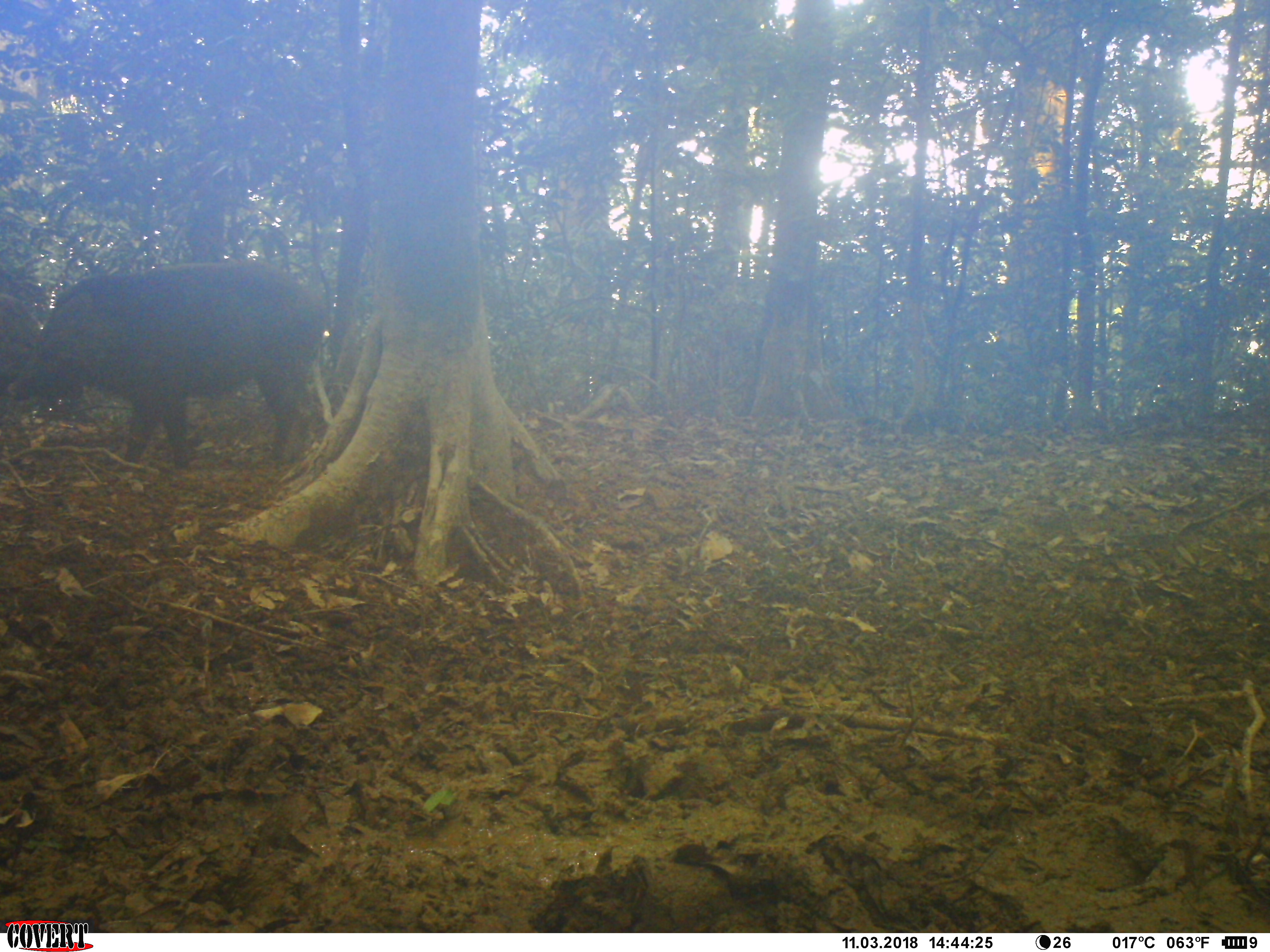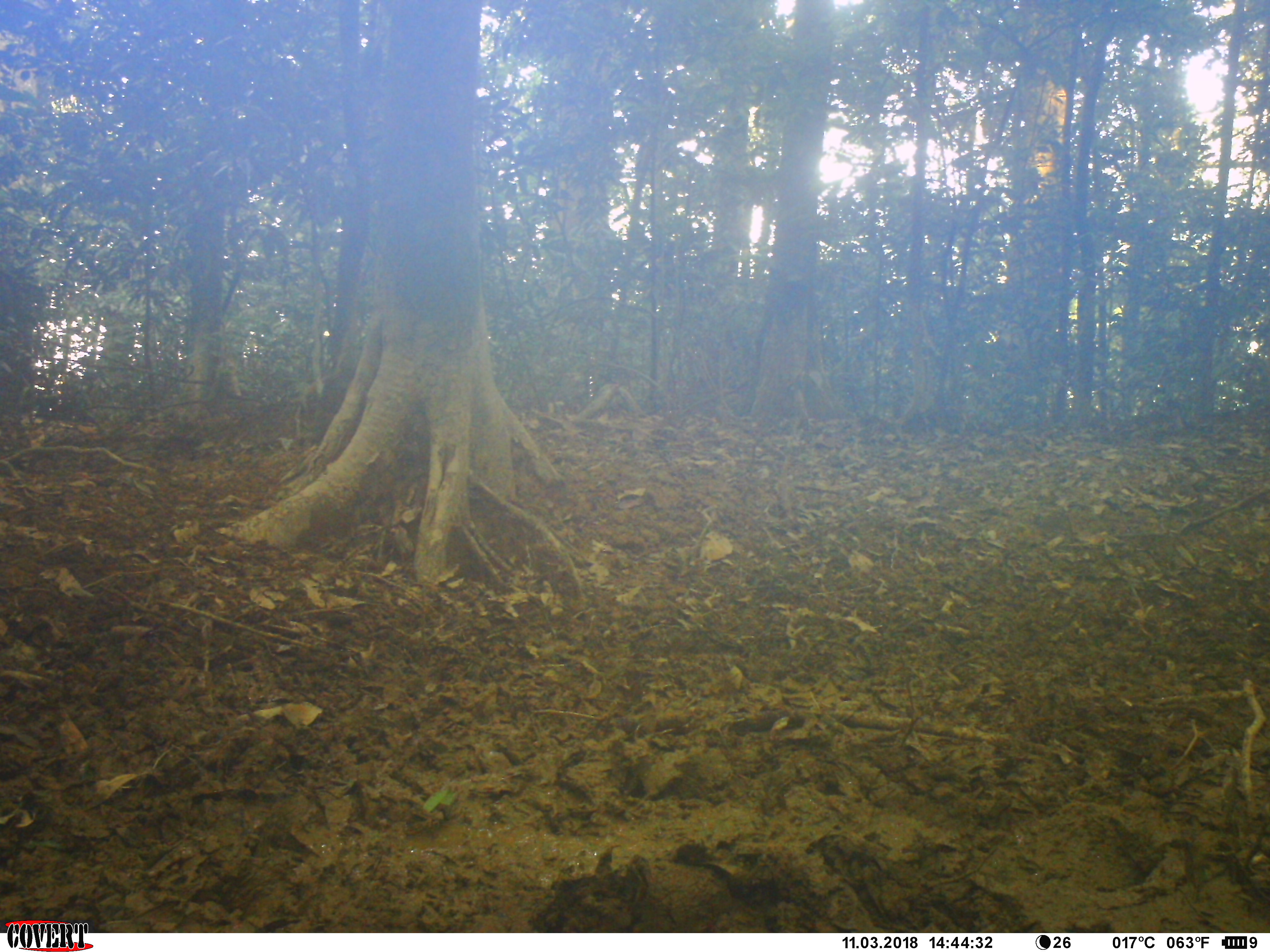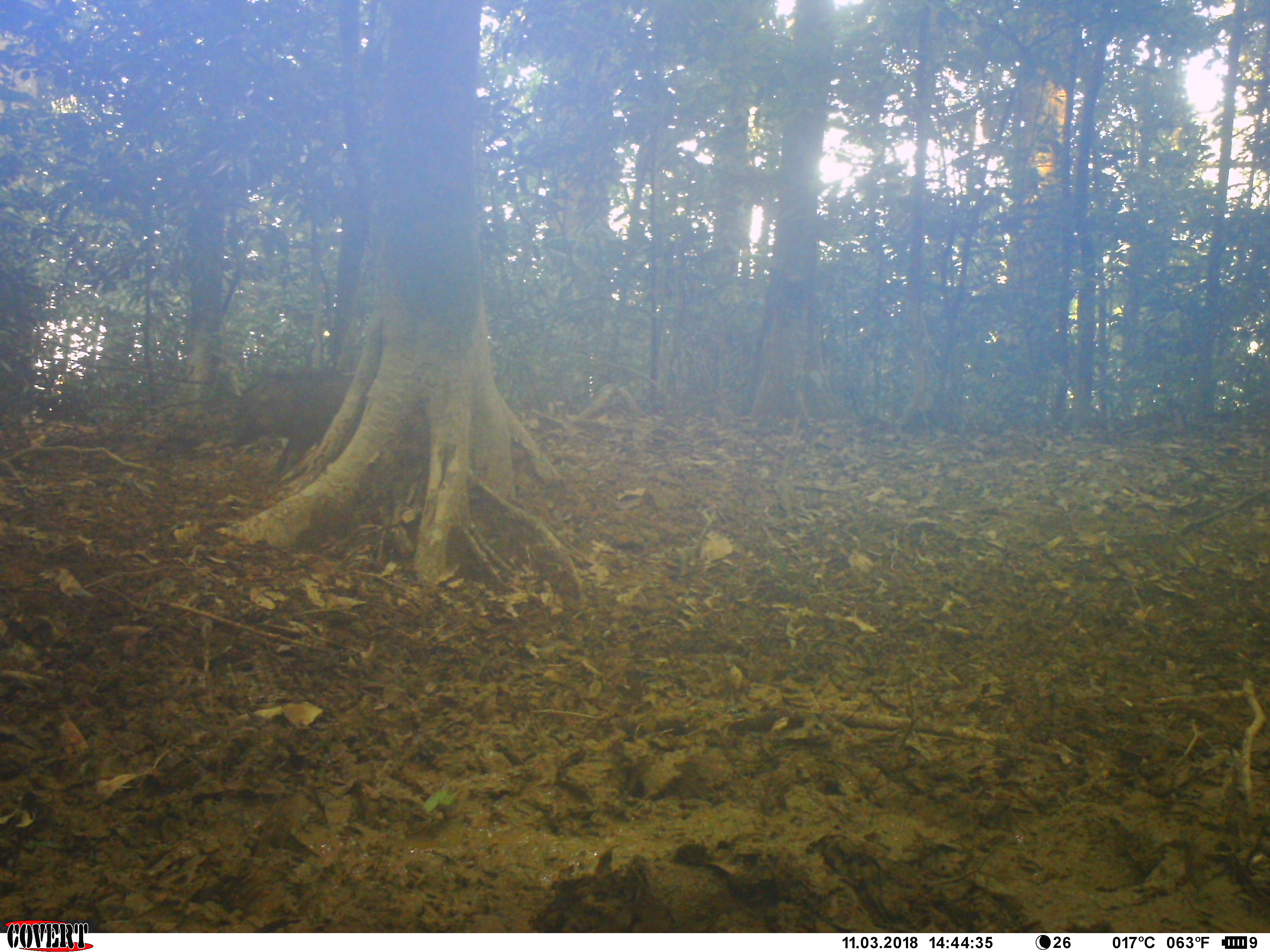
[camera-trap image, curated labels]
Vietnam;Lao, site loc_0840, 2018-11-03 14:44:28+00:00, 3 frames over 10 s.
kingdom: Animalia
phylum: Chordata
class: Mammalia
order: Artiodactyla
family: Suidae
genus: Sus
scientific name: Sus scrofa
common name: eurasian wild pig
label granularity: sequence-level